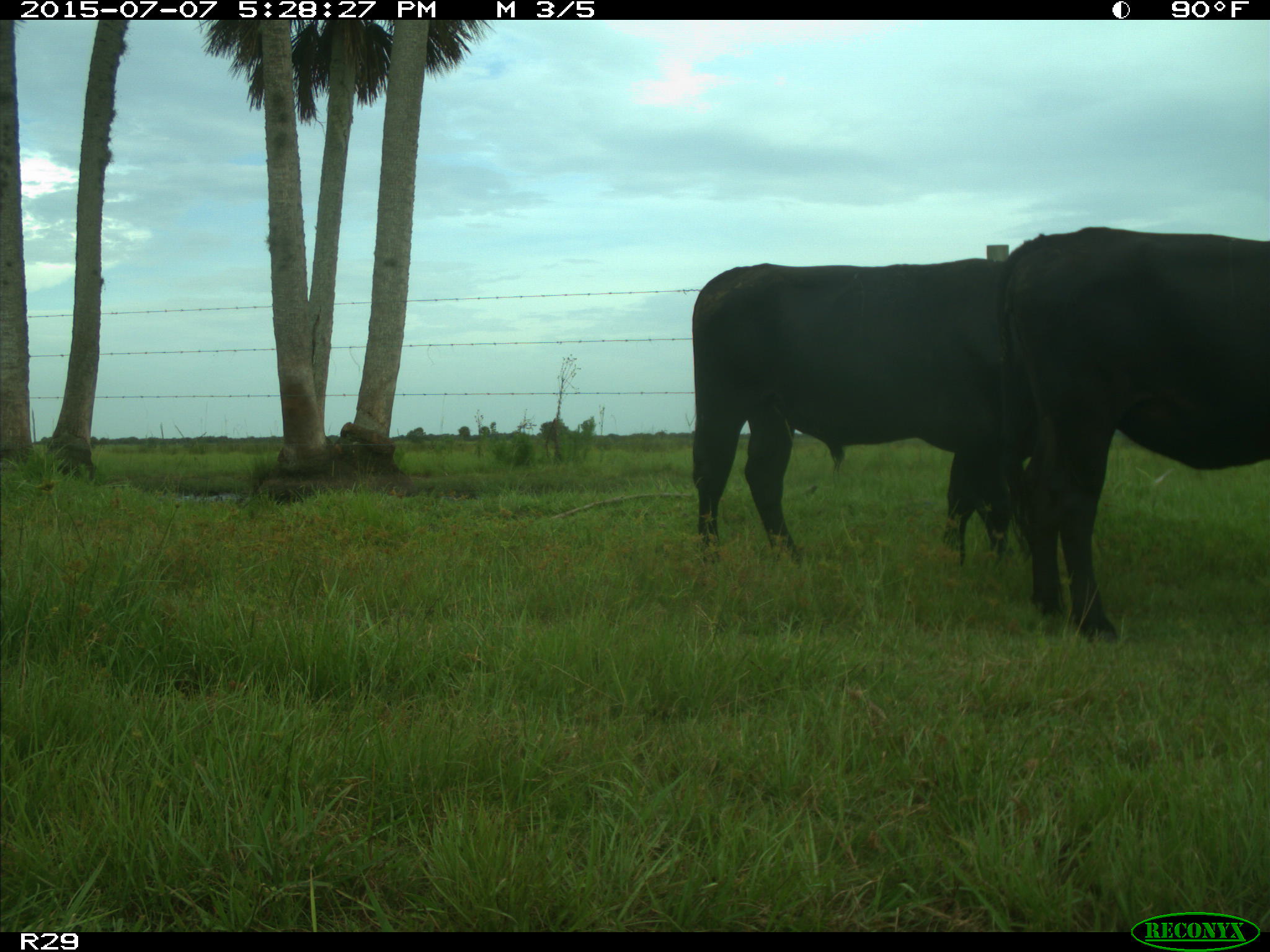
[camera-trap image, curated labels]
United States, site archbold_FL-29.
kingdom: Animalia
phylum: Chordata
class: Mammalia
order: Artiodactyla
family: Bovidae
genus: Bos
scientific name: Bos taurus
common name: domestic cow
Bos taurus (domestic cow).